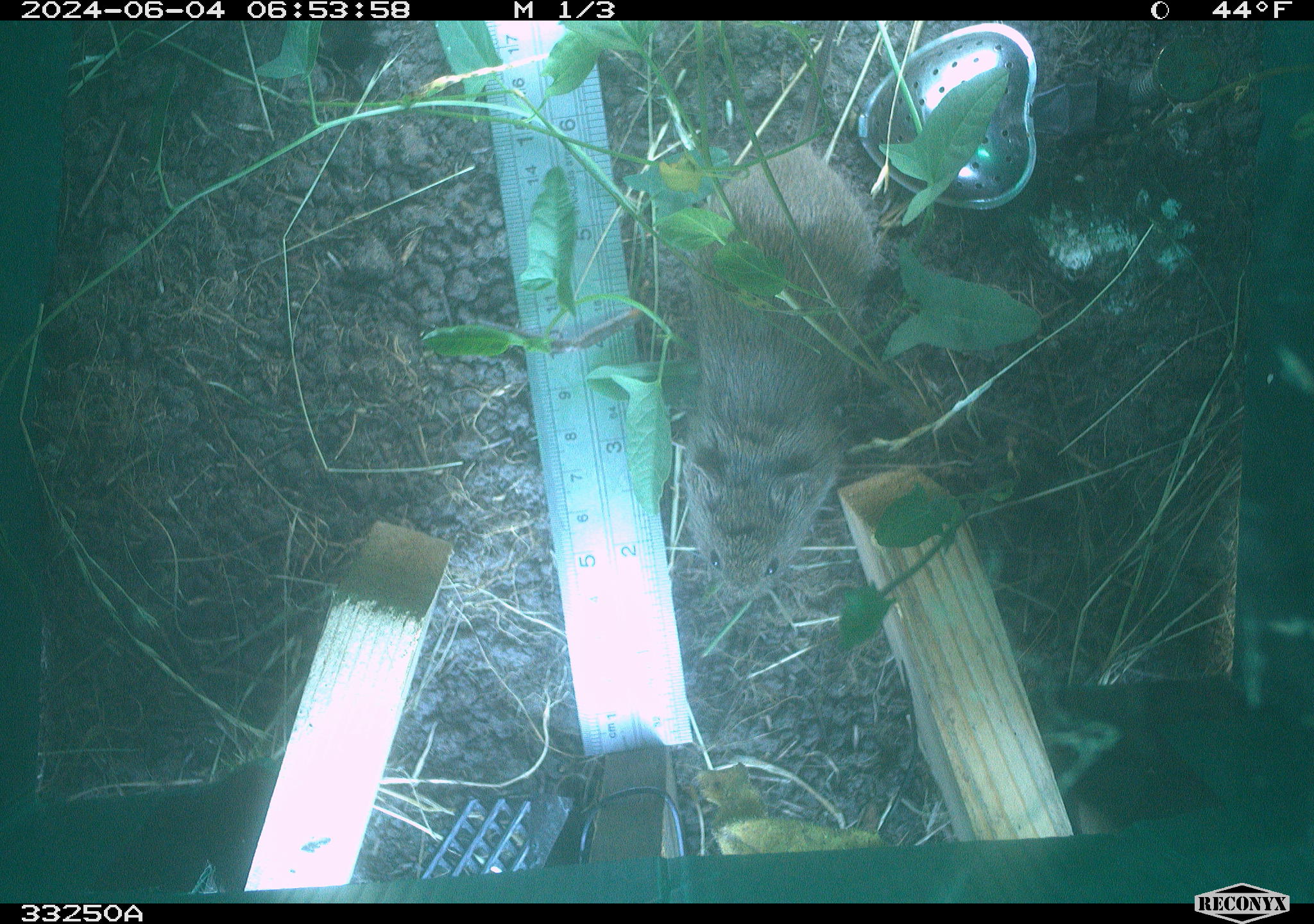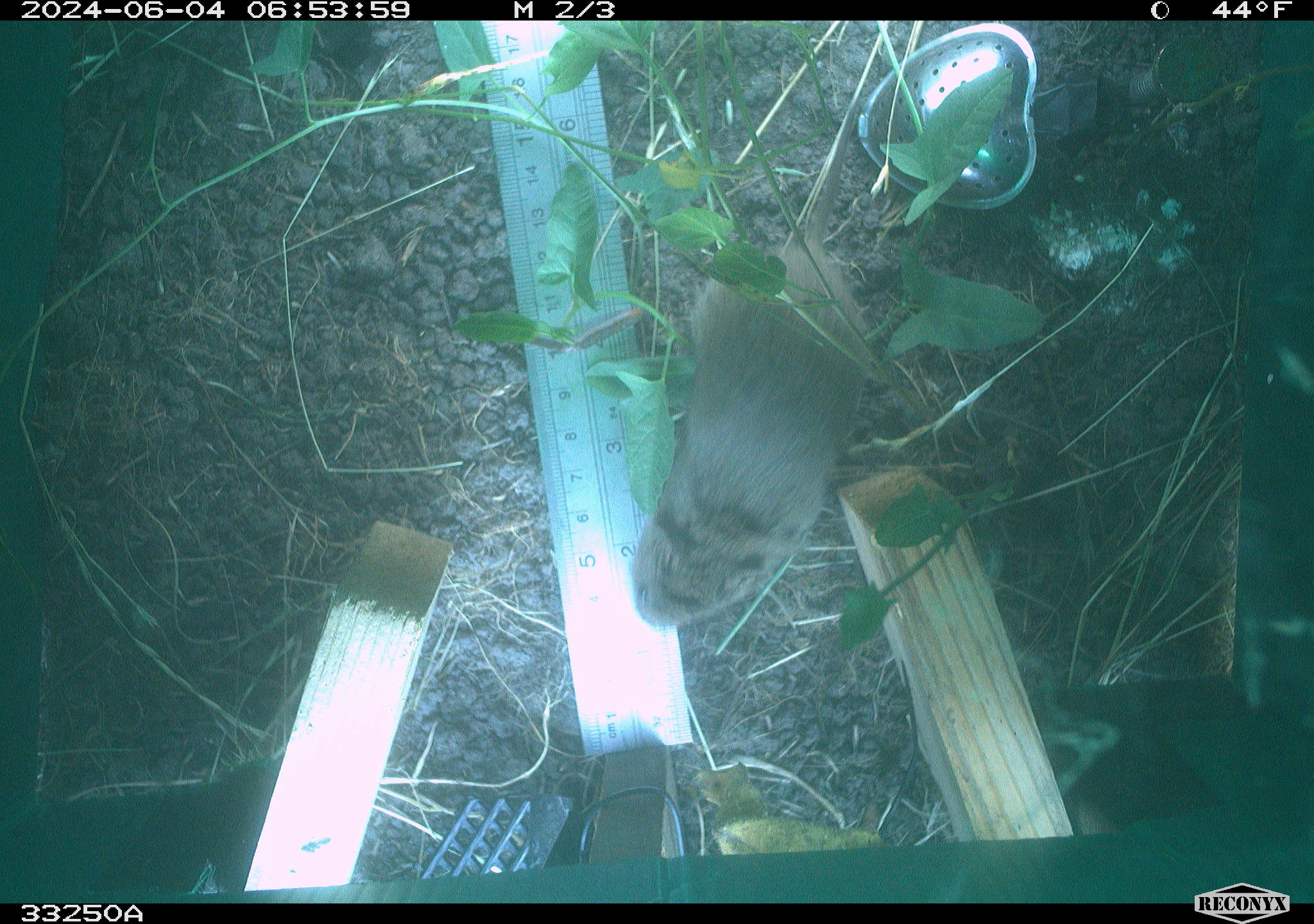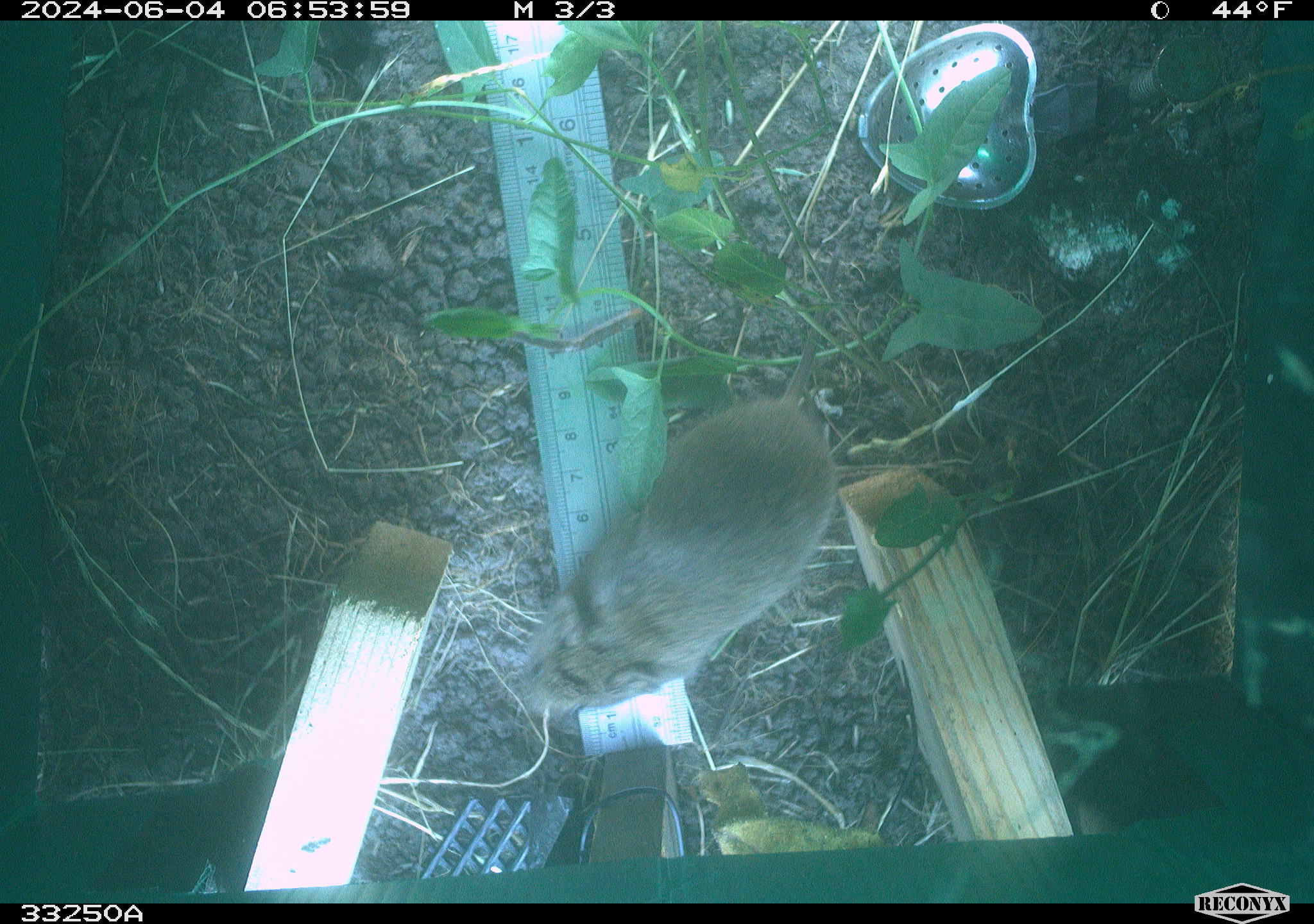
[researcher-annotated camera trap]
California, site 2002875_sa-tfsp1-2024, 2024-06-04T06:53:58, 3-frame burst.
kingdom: Animalia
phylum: Chordata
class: Mammalia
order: Rodentia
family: Cricetidae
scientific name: Arvicolinae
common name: voles, lemmings, and muskrats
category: arvicolinae subfamily